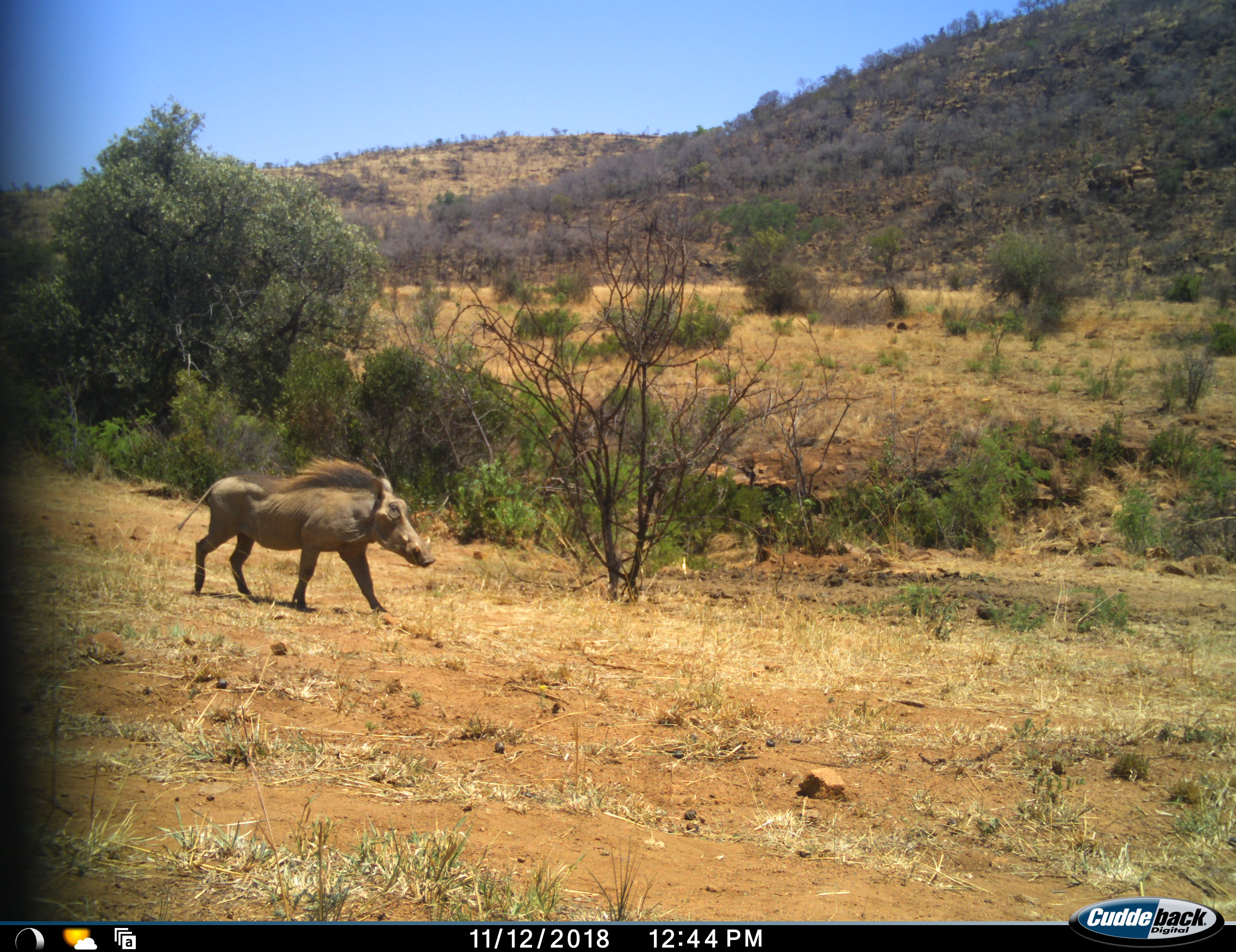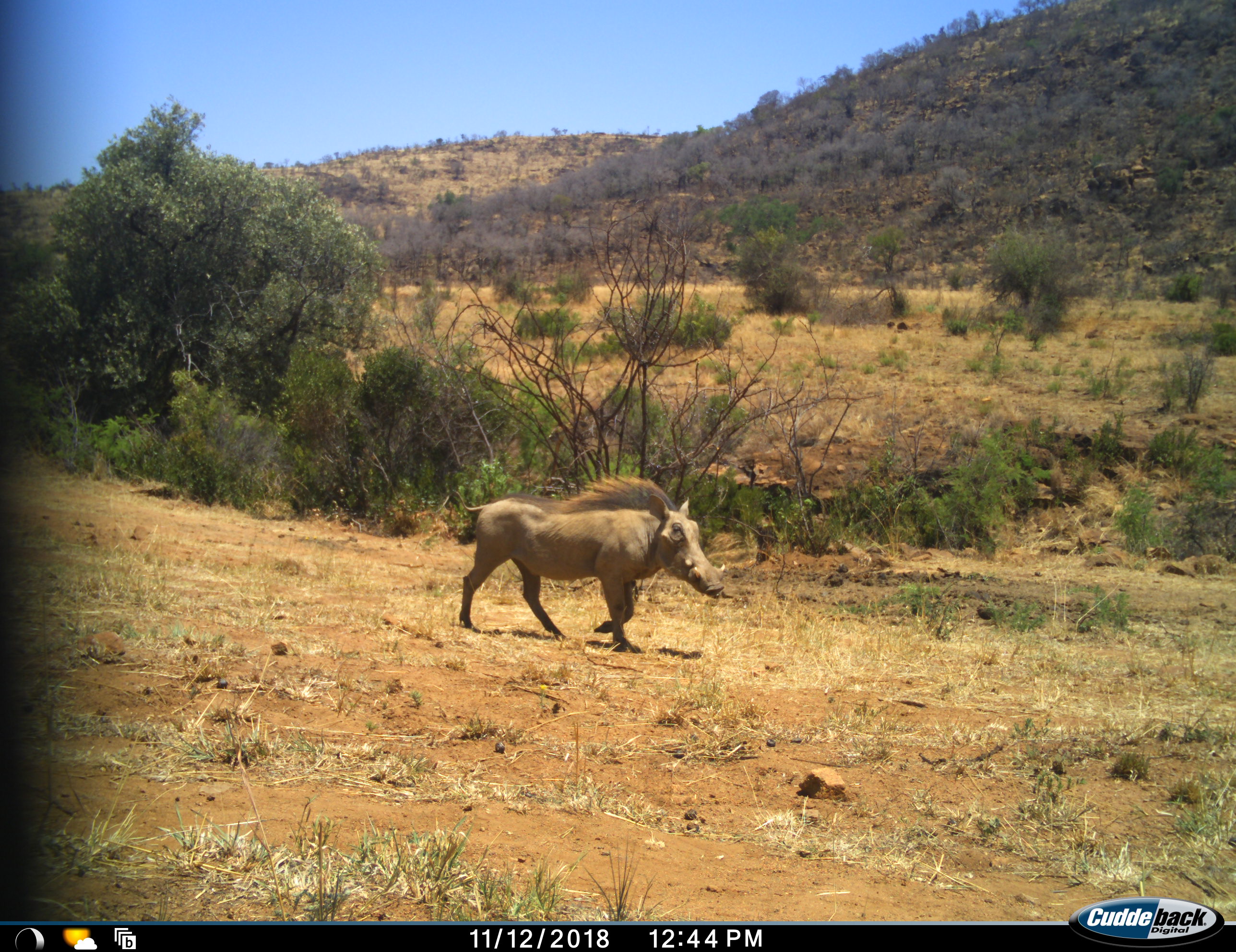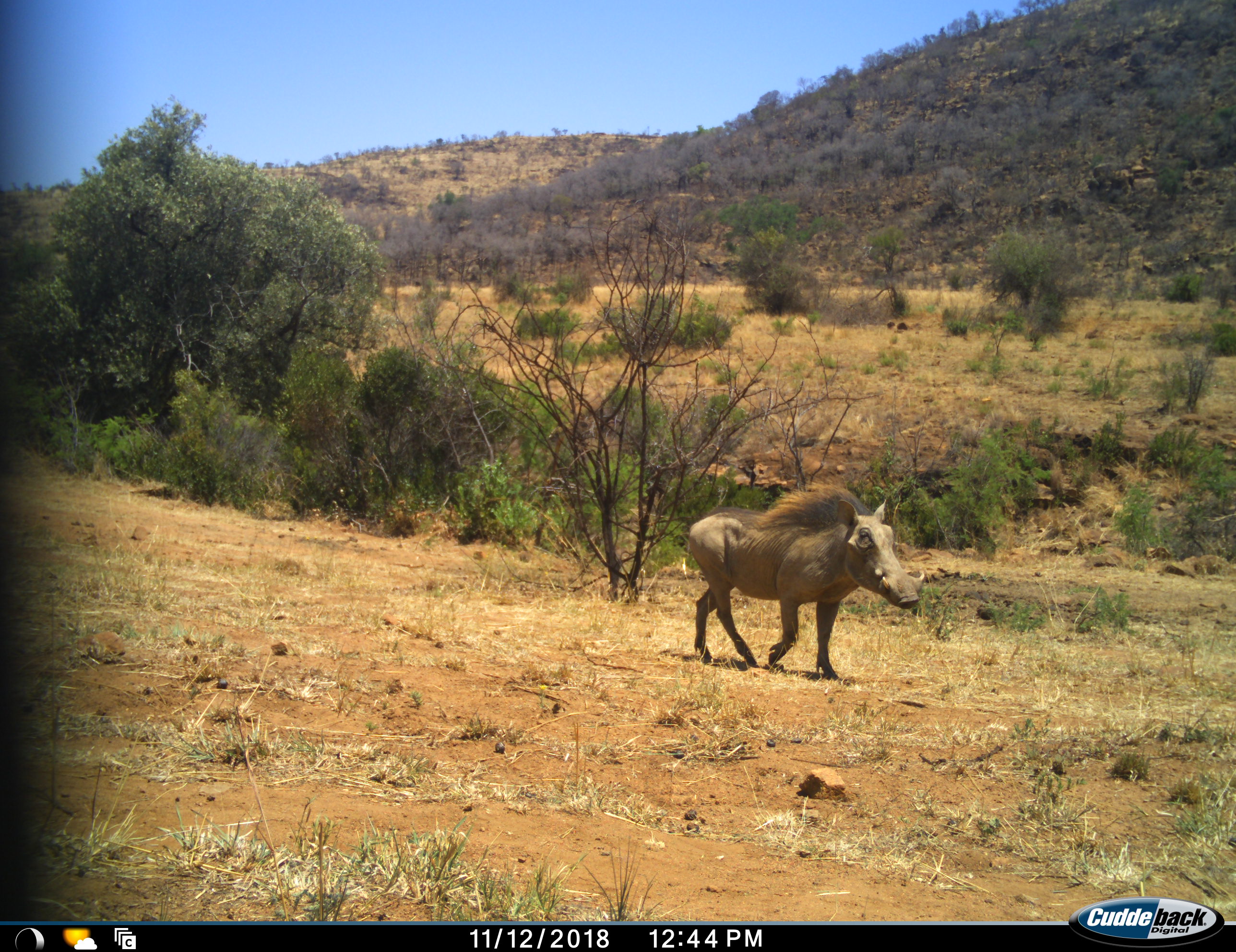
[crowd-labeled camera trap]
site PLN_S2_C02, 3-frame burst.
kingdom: Animalia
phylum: Chordata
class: Mammalia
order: Artiodactyla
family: Suidae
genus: Phacochoerus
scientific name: Phacochoerus africanus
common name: warthog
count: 1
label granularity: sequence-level